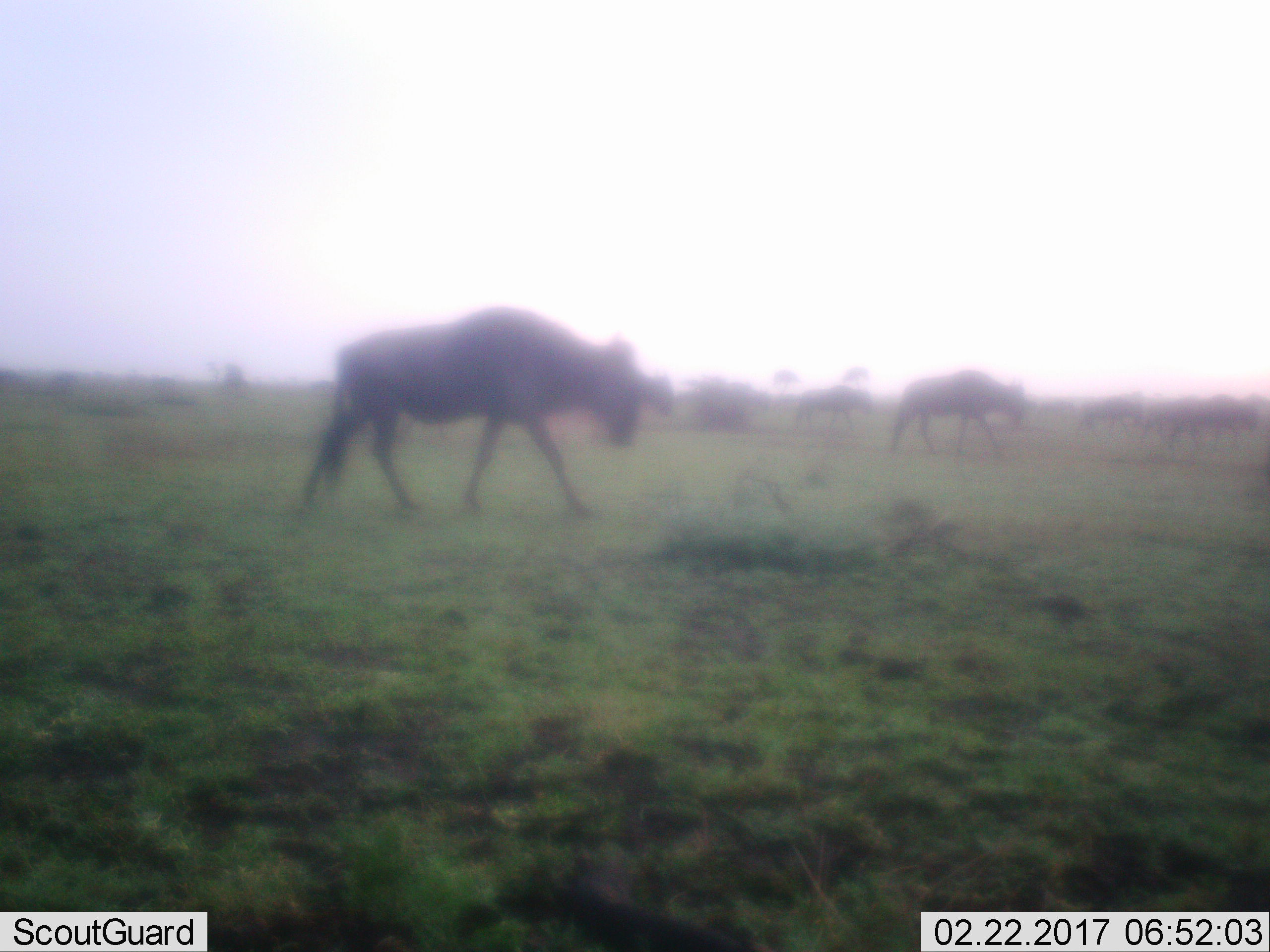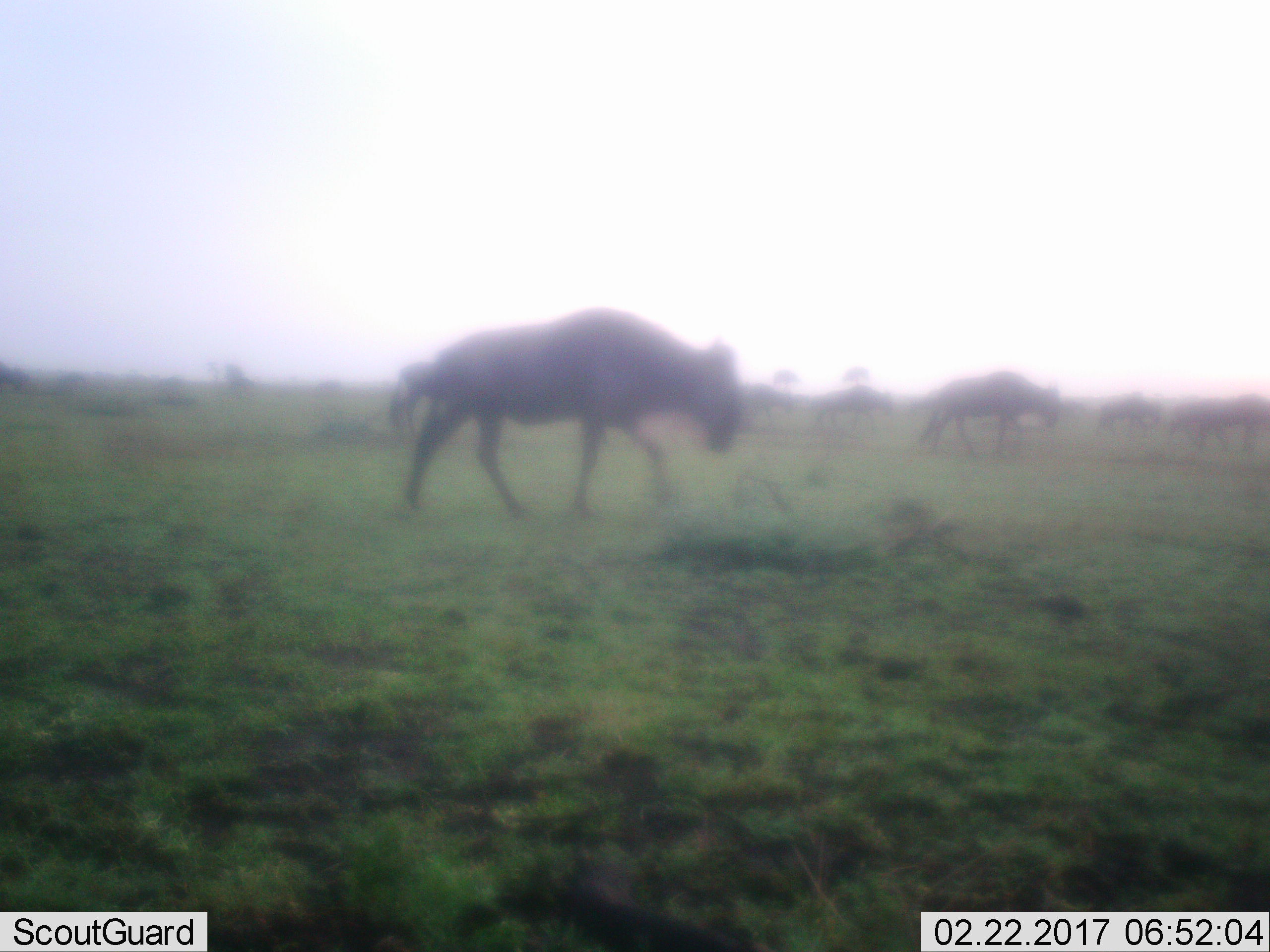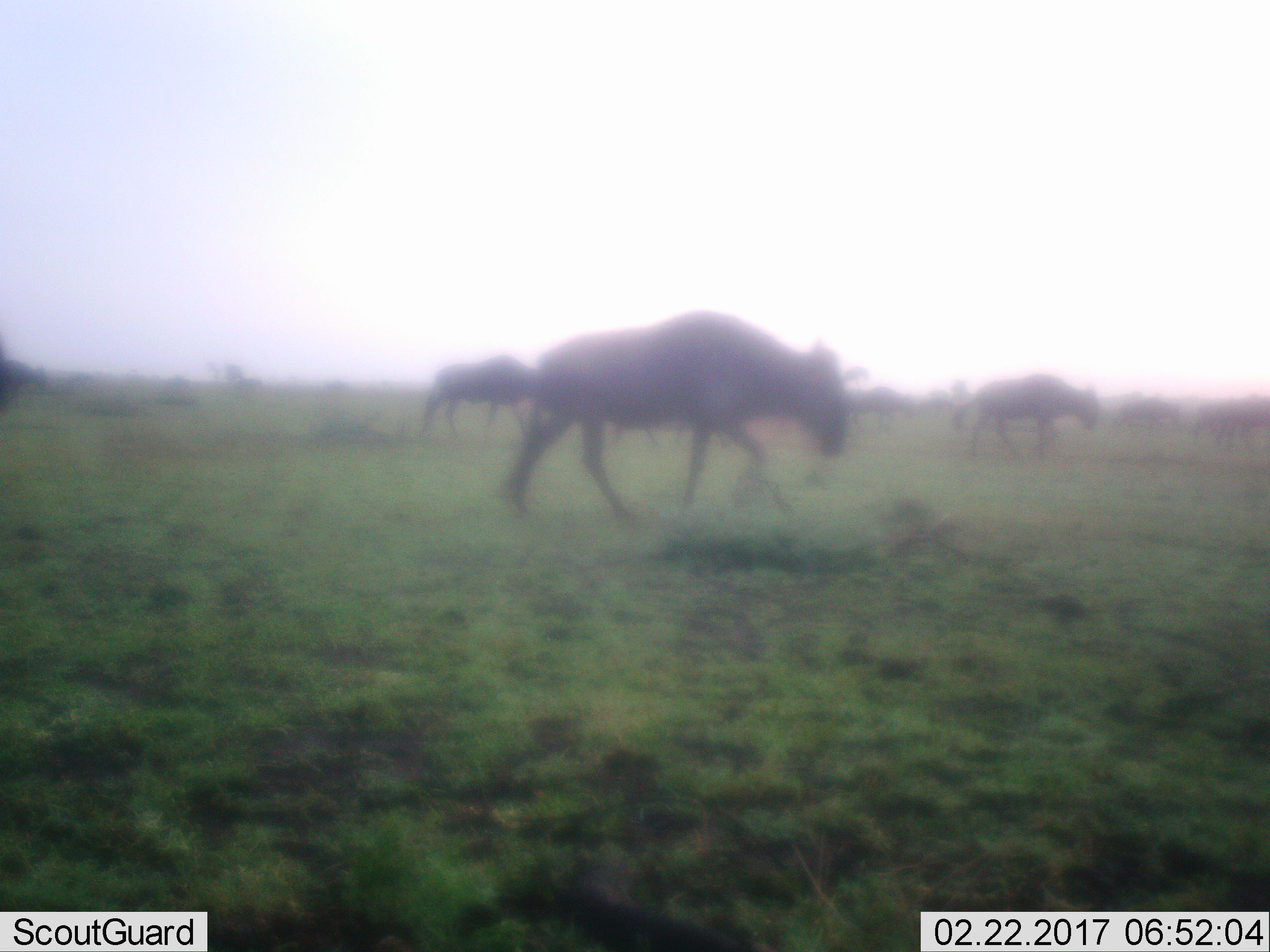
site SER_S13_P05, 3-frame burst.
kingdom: Animalia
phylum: Chordata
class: Mammalia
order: Artiodactyla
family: Bovidae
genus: Connochaetes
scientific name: Connochaetes taurinus taurinus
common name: blue wildebeest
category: wildebeestblue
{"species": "wildebeestblue (blue wildebeest) (Connochaetes taurinus taurinus)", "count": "11-50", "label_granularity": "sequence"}